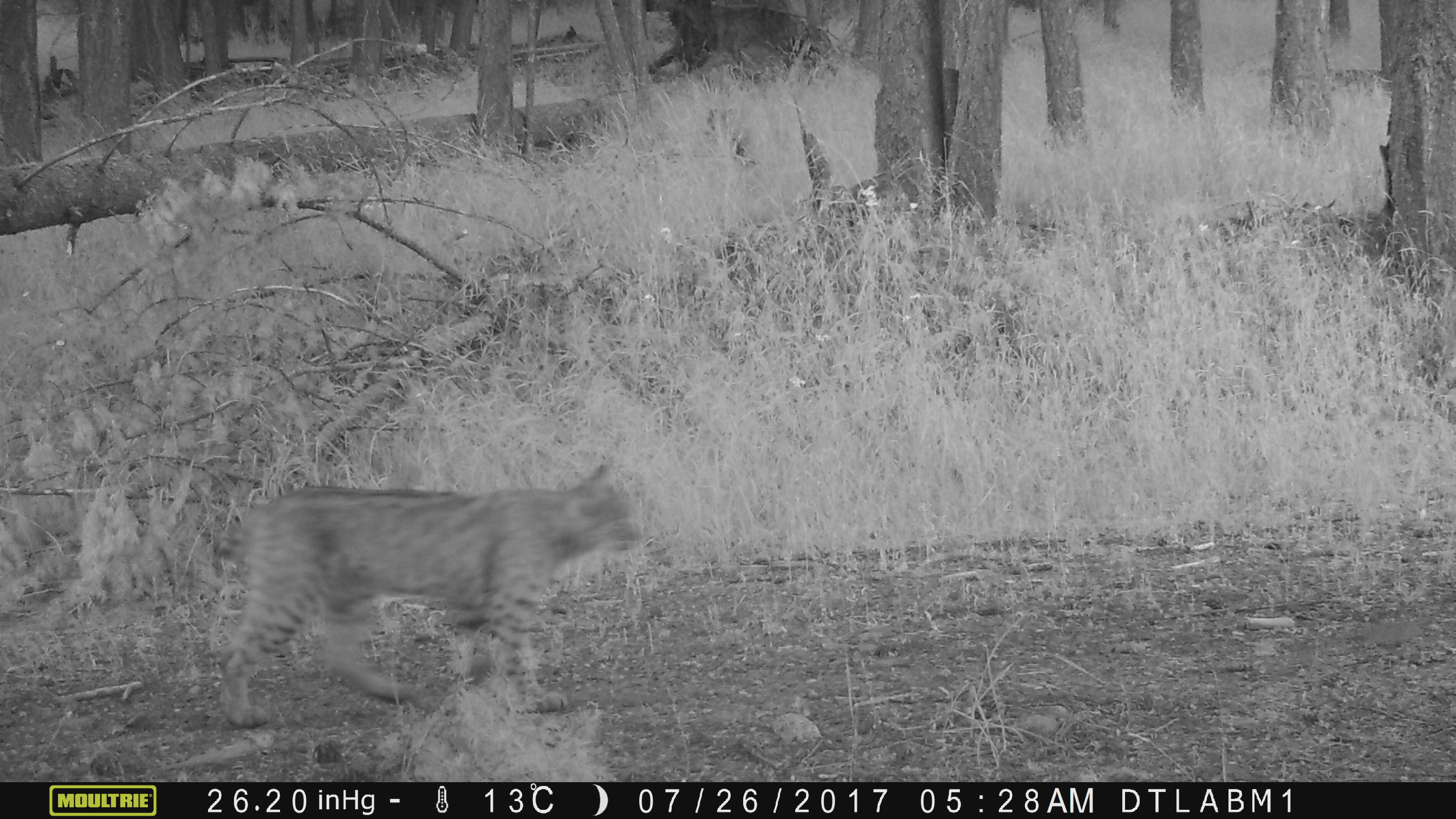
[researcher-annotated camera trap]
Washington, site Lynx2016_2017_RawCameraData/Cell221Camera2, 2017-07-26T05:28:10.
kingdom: Animalia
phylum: Chordata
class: Mammalia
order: Carnivora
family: Felidae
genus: Lynx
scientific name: Lynx rufus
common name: bobcat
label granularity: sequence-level